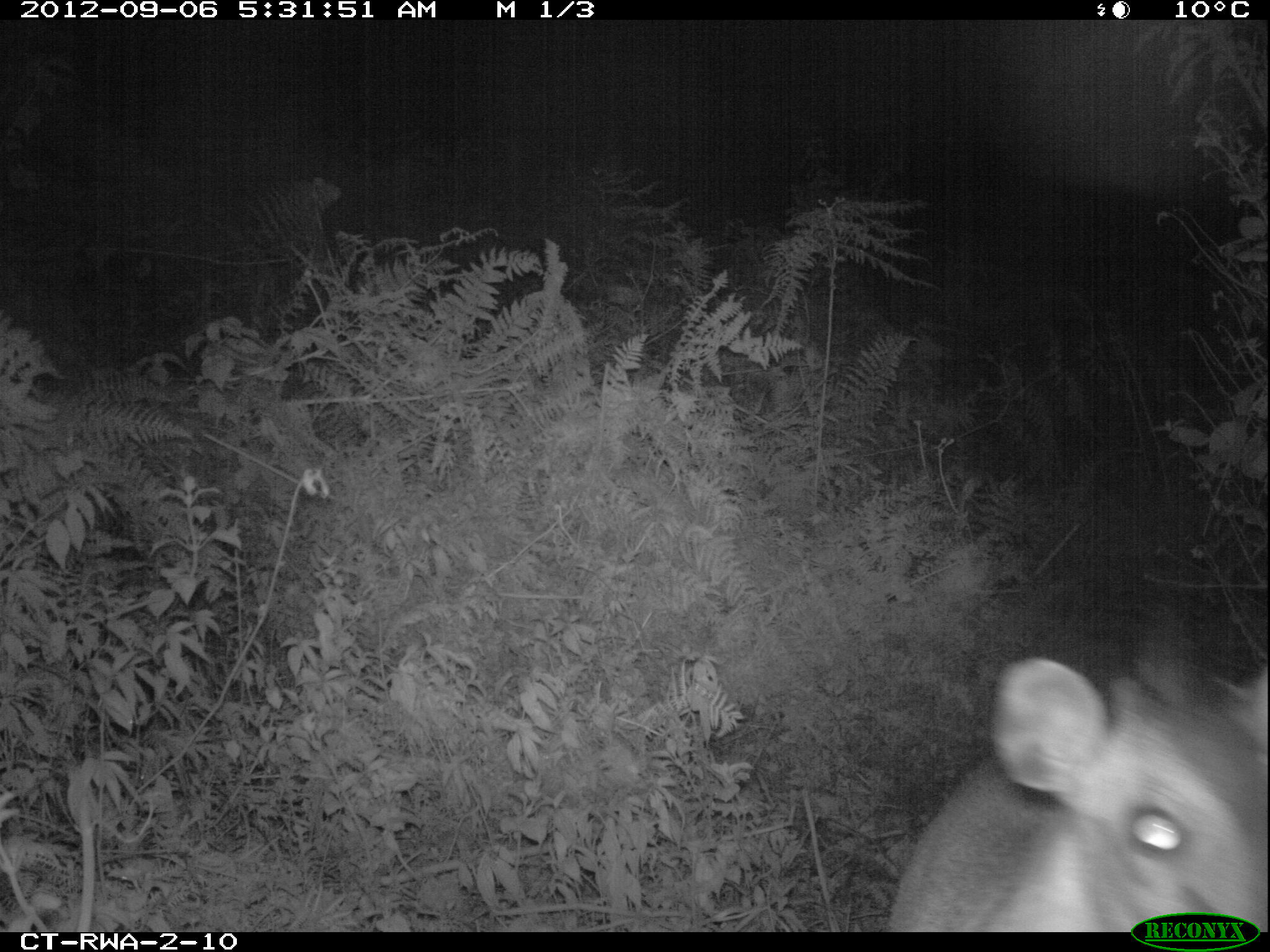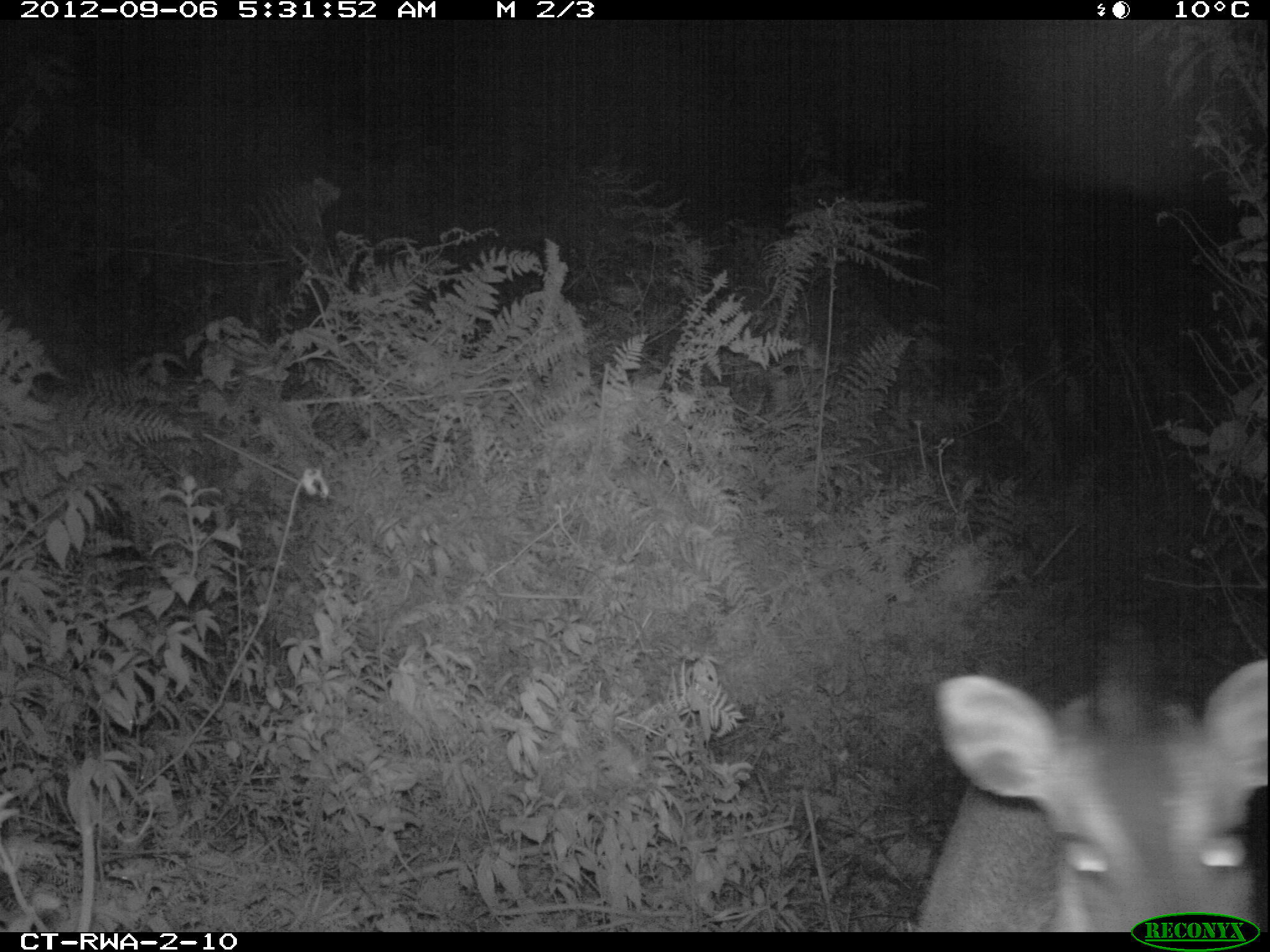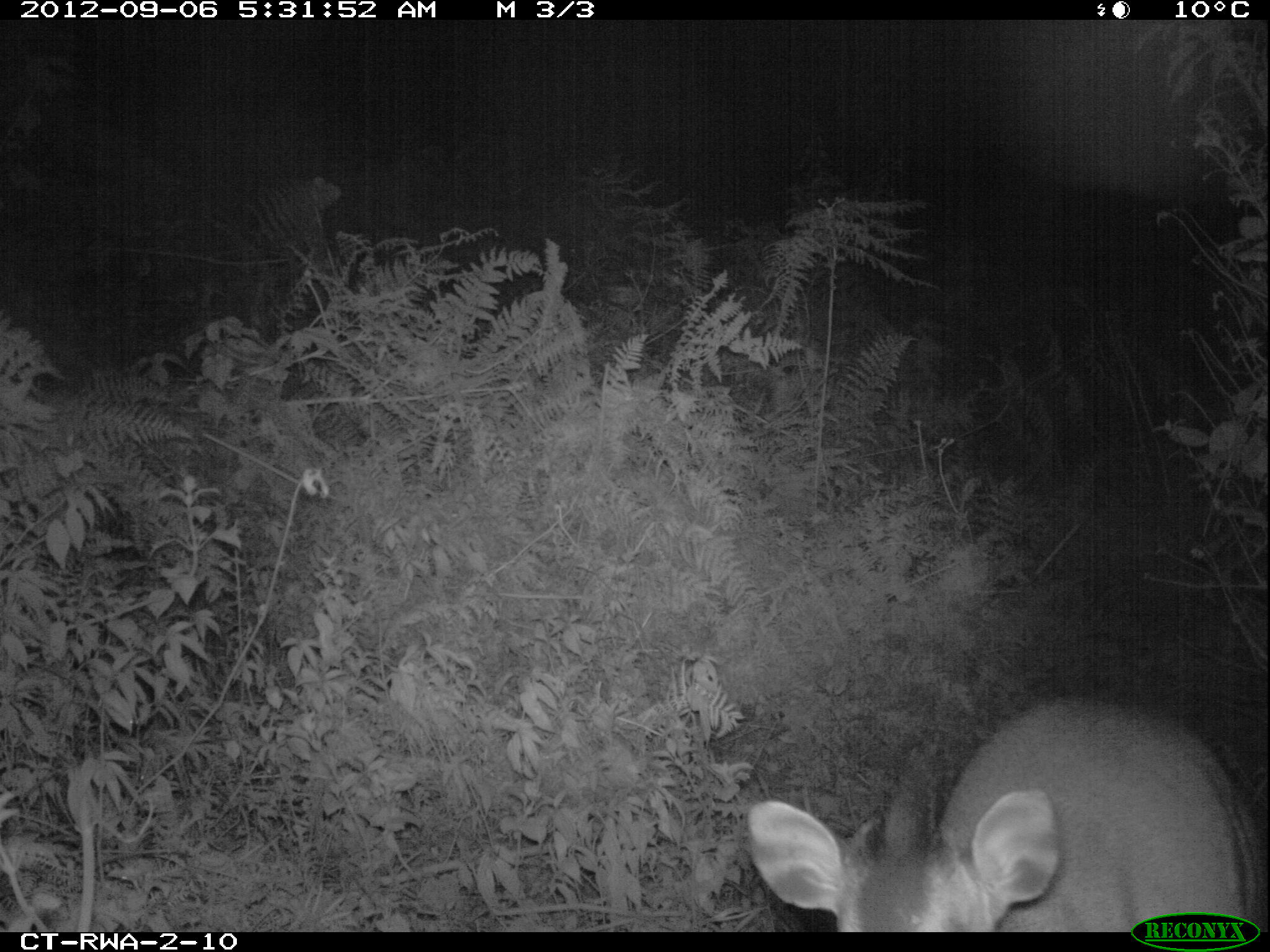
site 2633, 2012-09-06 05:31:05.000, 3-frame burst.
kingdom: Animalia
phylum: Chordata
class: Mammalia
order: Artiodactyla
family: Bovidae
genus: Cephalophus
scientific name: Cephalophus nigrifrons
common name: black-fronted duiker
Cephalophus nigrifrons (black-fronted duiker), count 1.